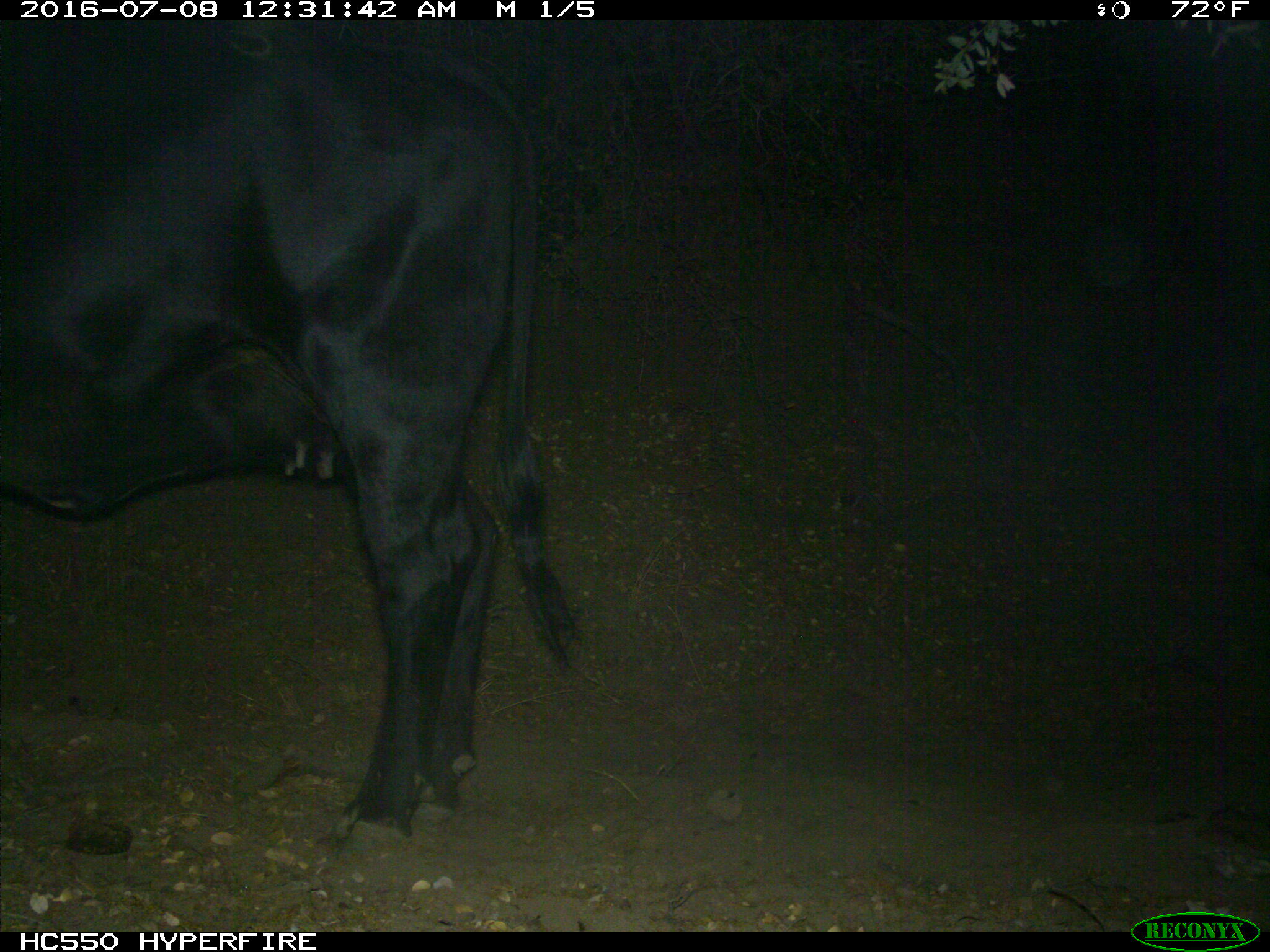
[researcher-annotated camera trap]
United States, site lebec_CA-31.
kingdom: Animalia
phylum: Chordata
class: Mammalia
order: Artiodactyla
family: Bovidae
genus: Bos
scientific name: Bos taurus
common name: domestic cow